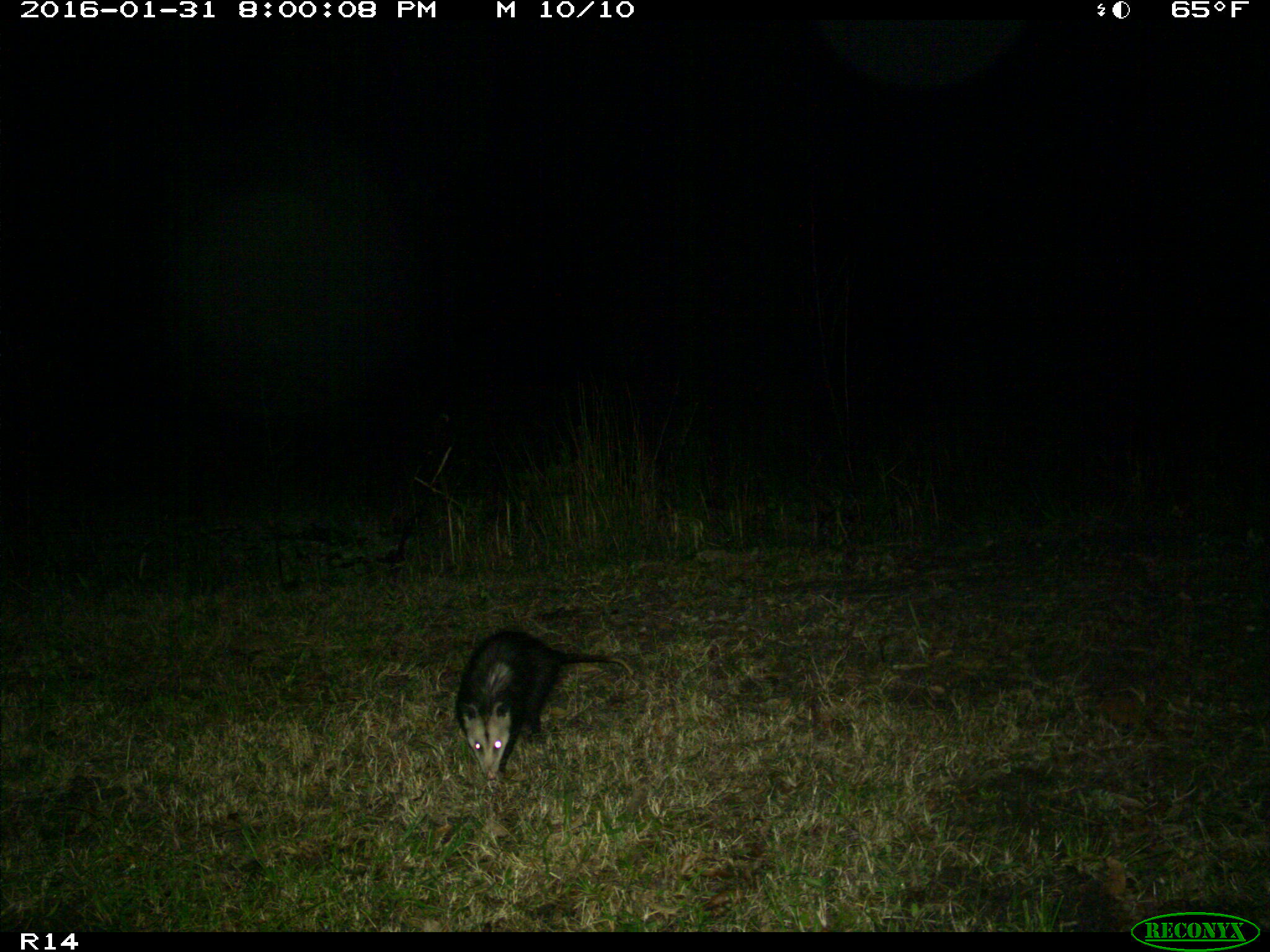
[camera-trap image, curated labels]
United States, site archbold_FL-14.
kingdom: Animalia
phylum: Chordata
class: Mammalia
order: Didelphimorphia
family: Didelphidae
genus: Didelphis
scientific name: Didelphis virginiana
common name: virginia opossum